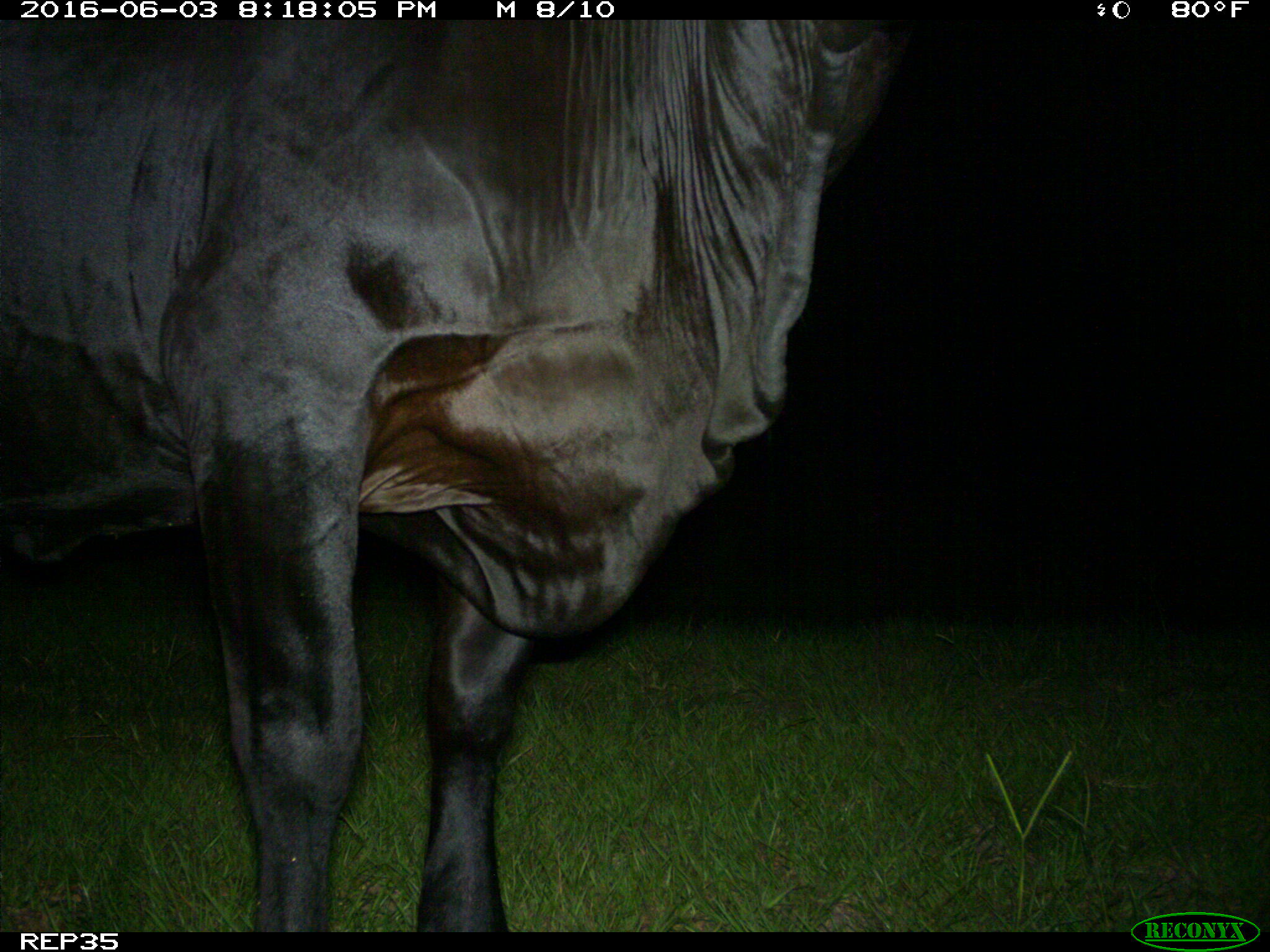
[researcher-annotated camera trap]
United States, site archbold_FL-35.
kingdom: Animalia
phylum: Chordata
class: Mammalia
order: Artiodactyla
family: Bovidae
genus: Bos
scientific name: Bos taurus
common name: domestic cow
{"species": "Bos taurus (domestic cow)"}